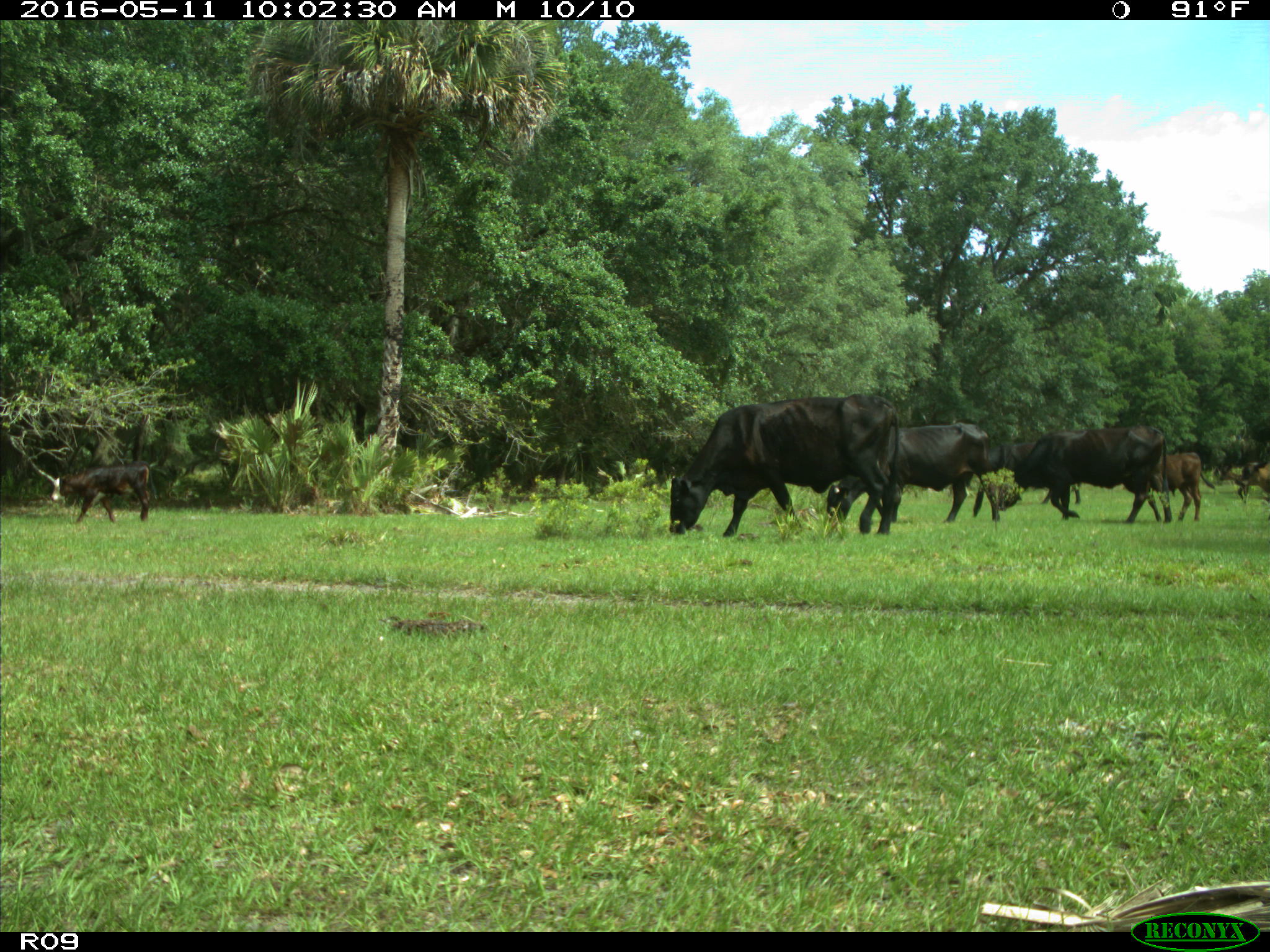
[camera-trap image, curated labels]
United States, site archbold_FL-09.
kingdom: Animalia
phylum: Chordata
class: Mammalia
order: Artiodactyla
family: Bovidae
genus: Bos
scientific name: Bos taurus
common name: domestic cow